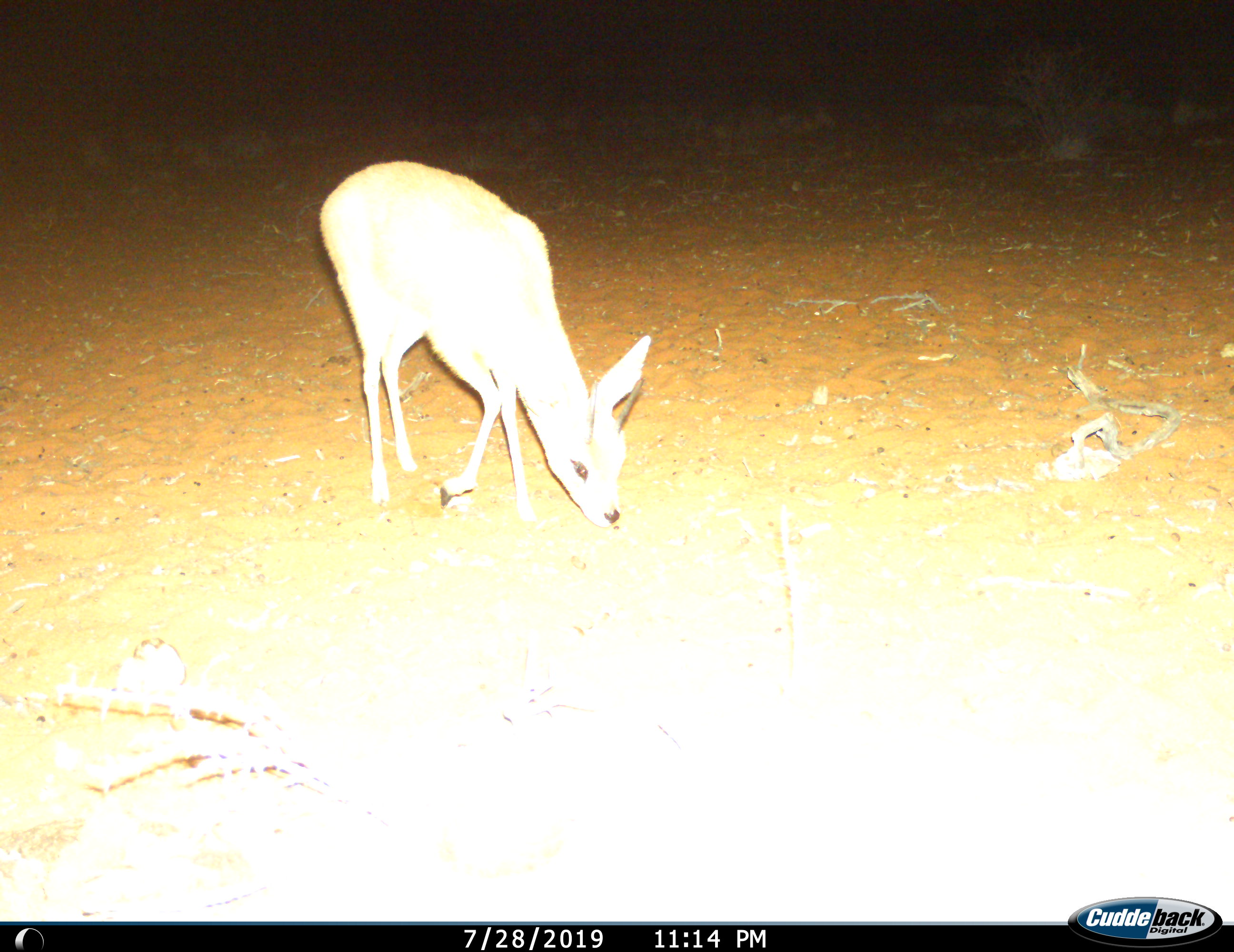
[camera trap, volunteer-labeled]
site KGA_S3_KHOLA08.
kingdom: Animalia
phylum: Chordata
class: Mammalia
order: Artiodactyla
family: Bovidae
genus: Raphicerus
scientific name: Raphicerus campestris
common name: steenbok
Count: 1.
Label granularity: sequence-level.